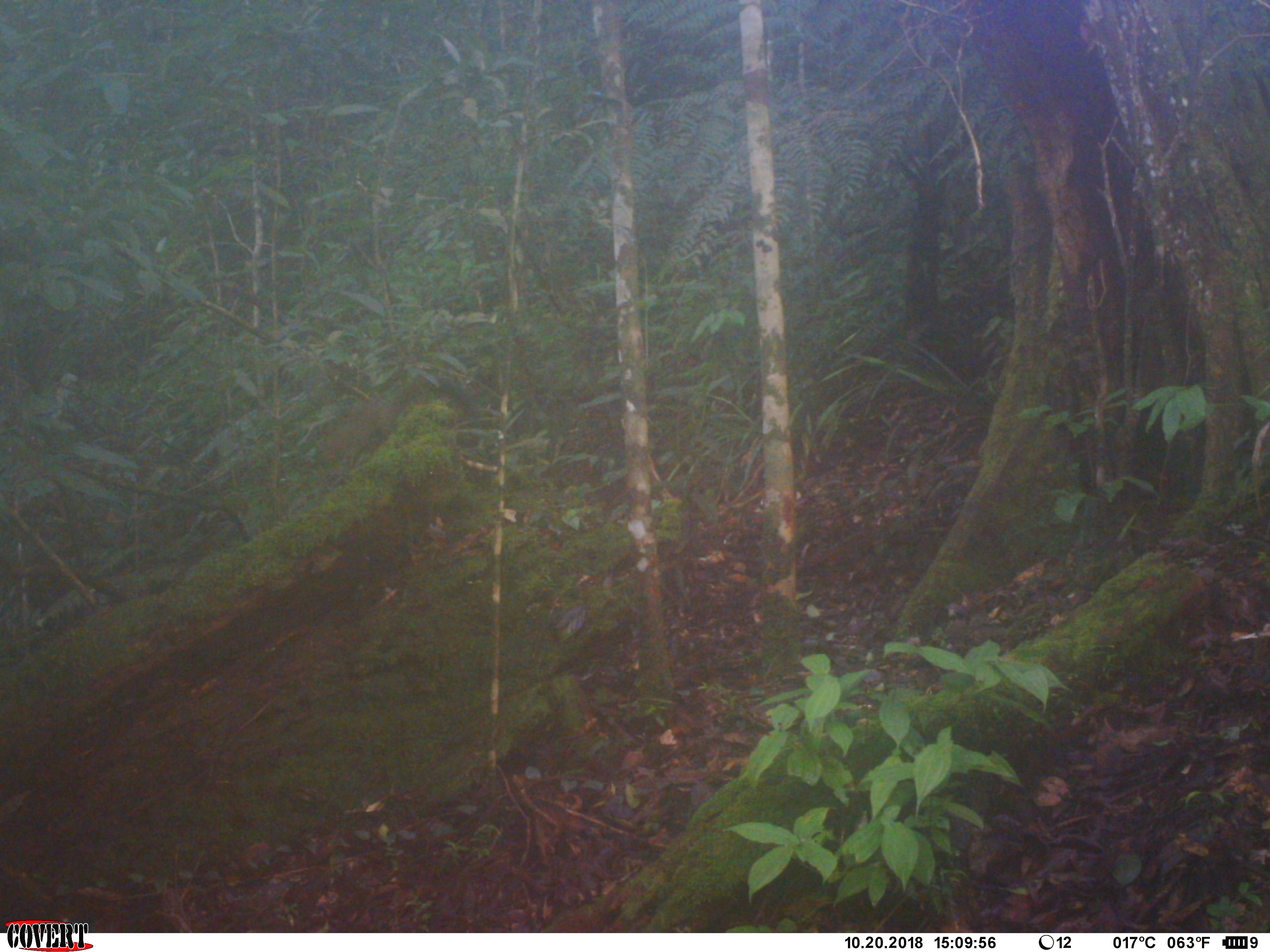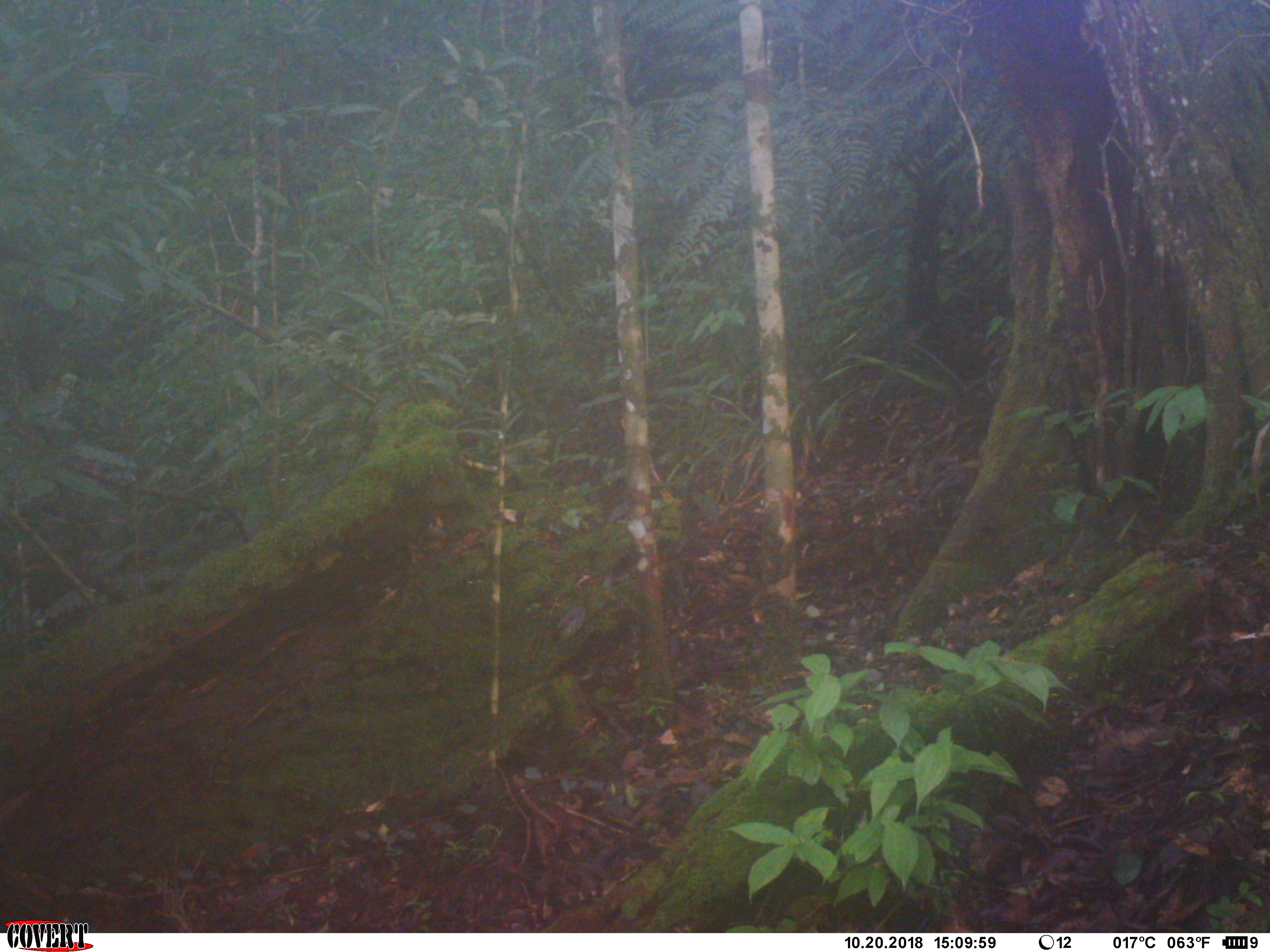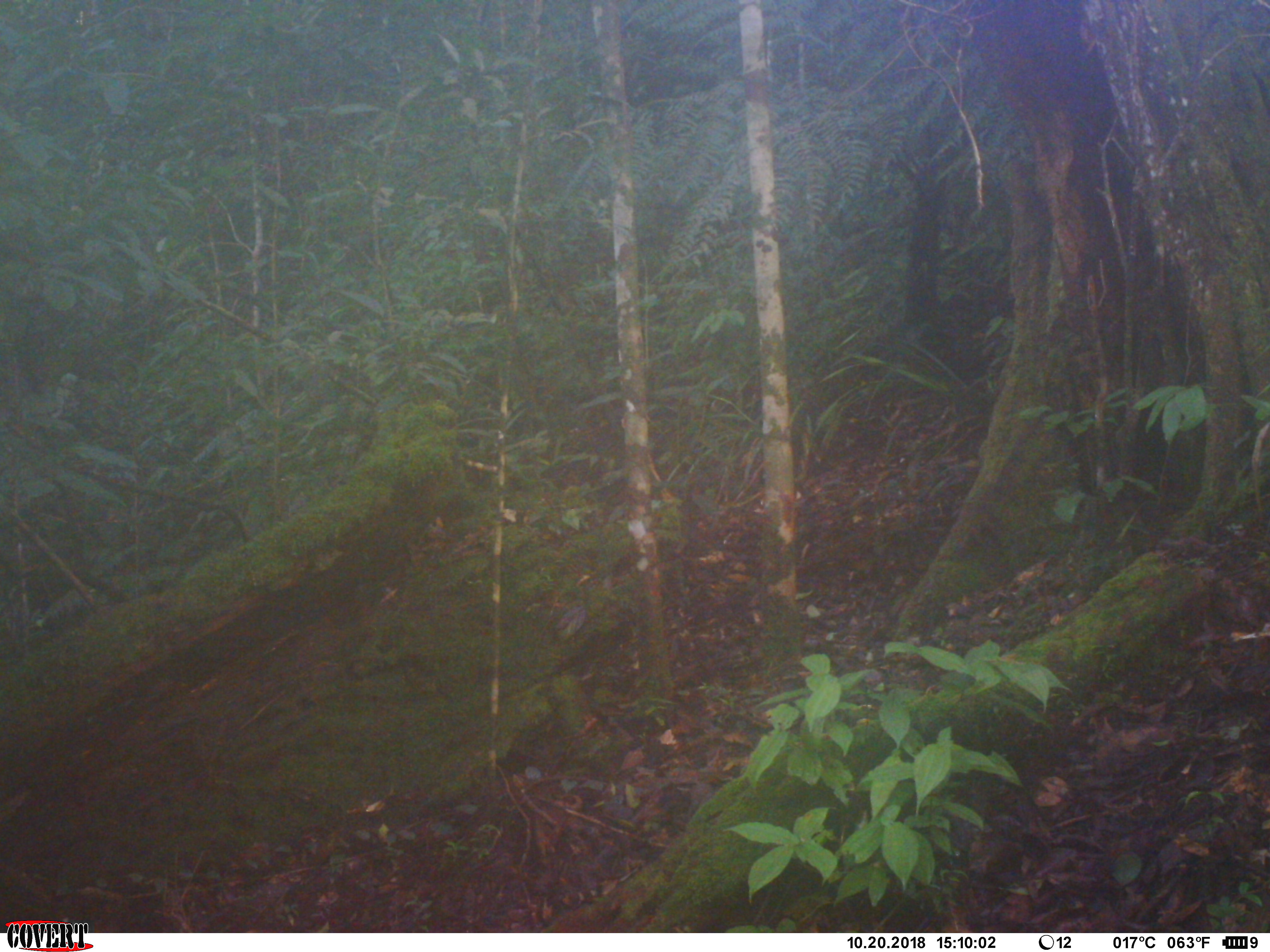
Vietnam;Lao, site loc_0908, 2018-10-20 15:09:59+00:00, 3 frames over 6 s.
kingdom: Animalia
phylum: Chordata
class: Mammalia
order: Rodentia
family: Sciuridae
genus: Sciurus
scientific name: Sciurus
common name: squirrel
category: unidentified squirrel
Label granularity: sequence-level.